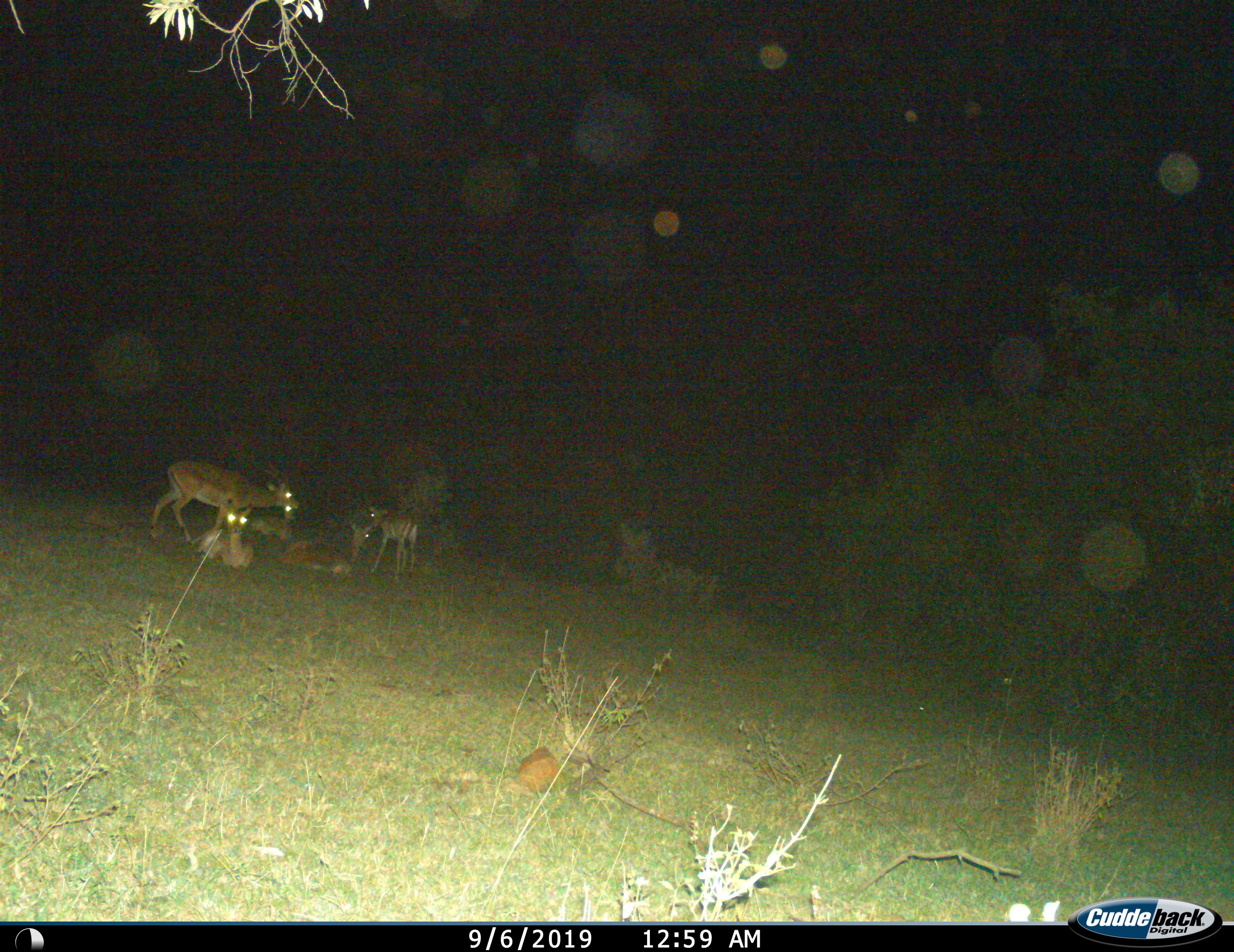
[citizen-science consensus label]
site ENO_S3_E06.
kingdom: Animalia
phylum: Chordata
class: Mammalia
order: Artiodactyla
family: Bovidae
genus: Aepyceros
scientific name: Aepyceros melampus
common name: impala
Impala (Aepyceros melampus), count 5. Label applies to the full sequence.